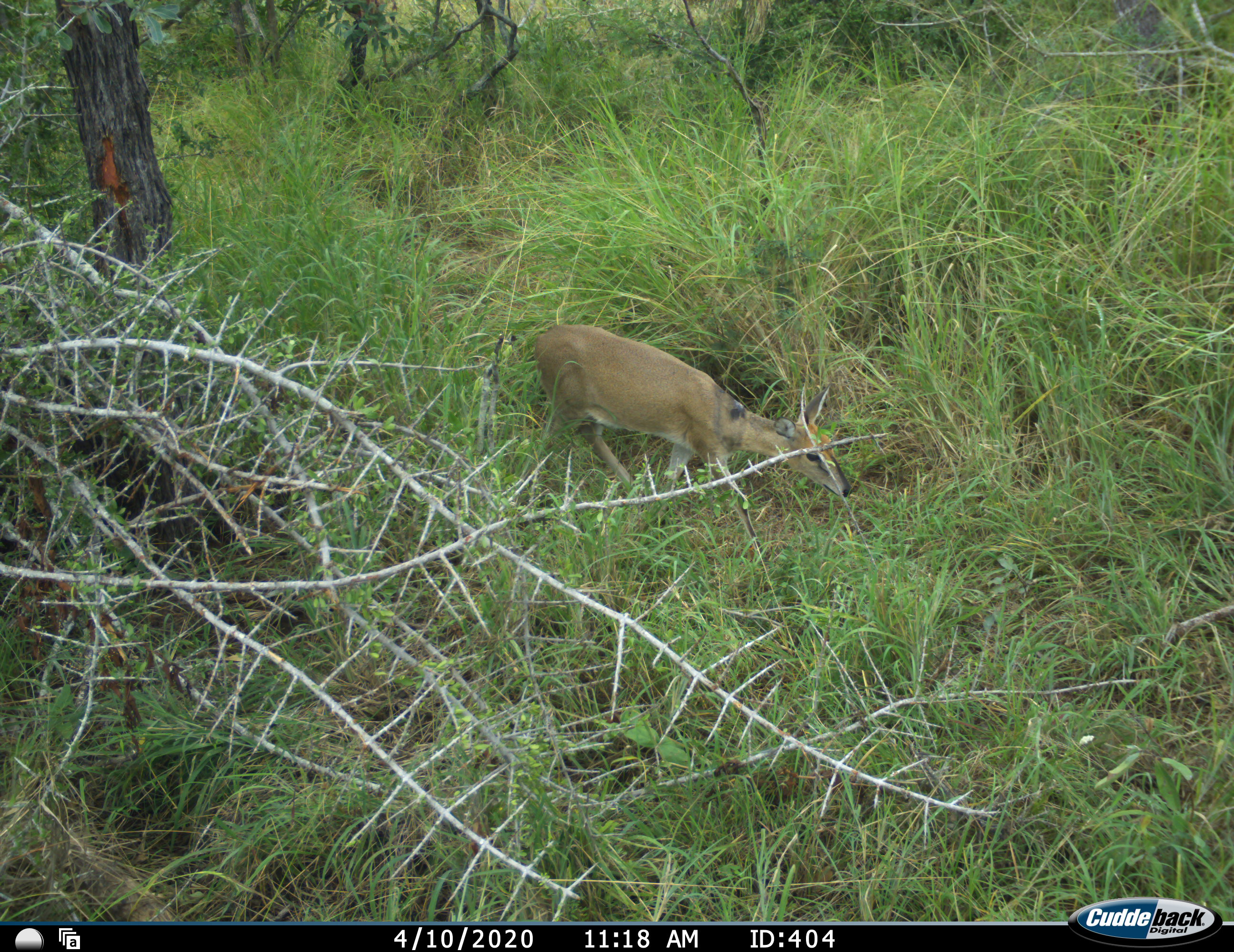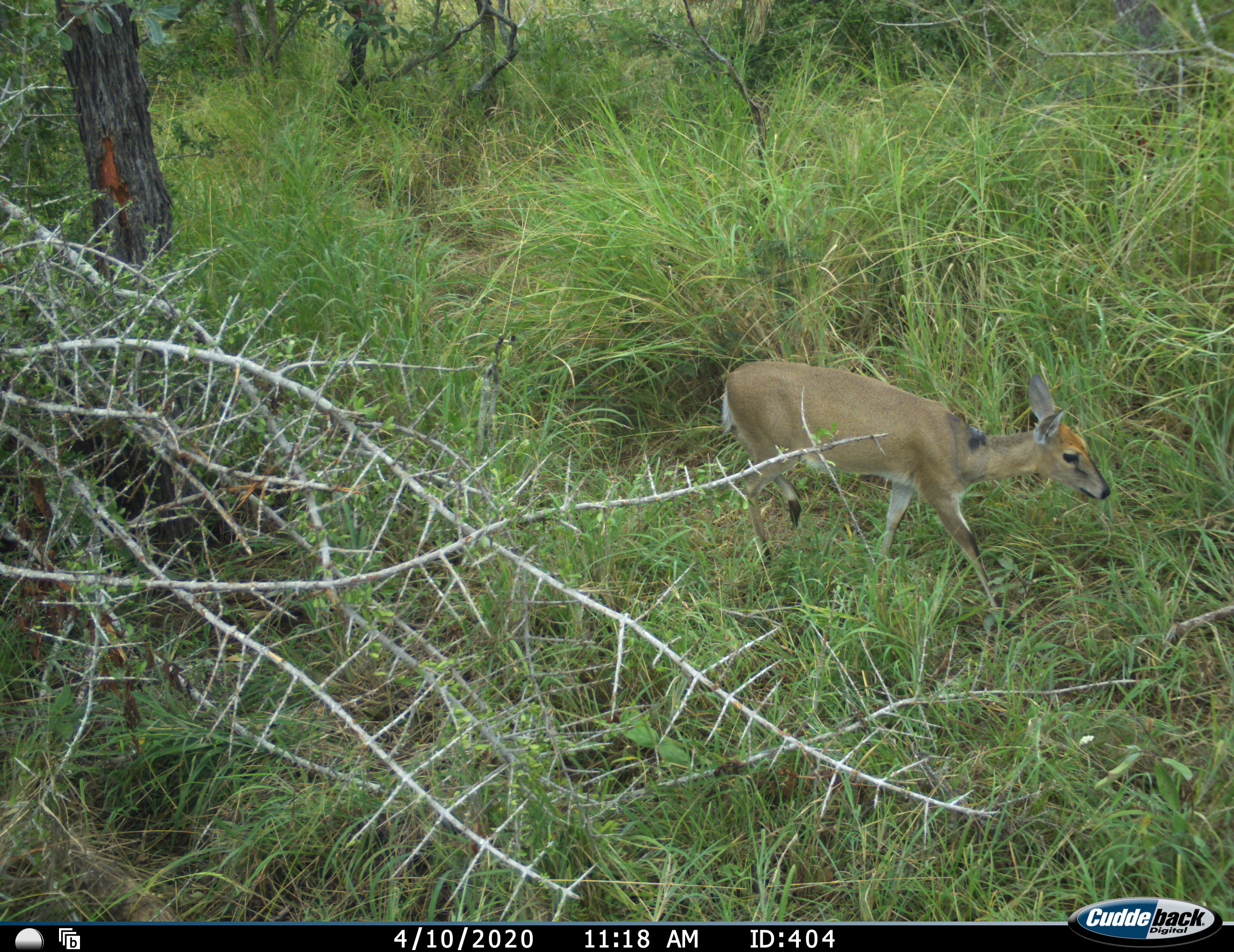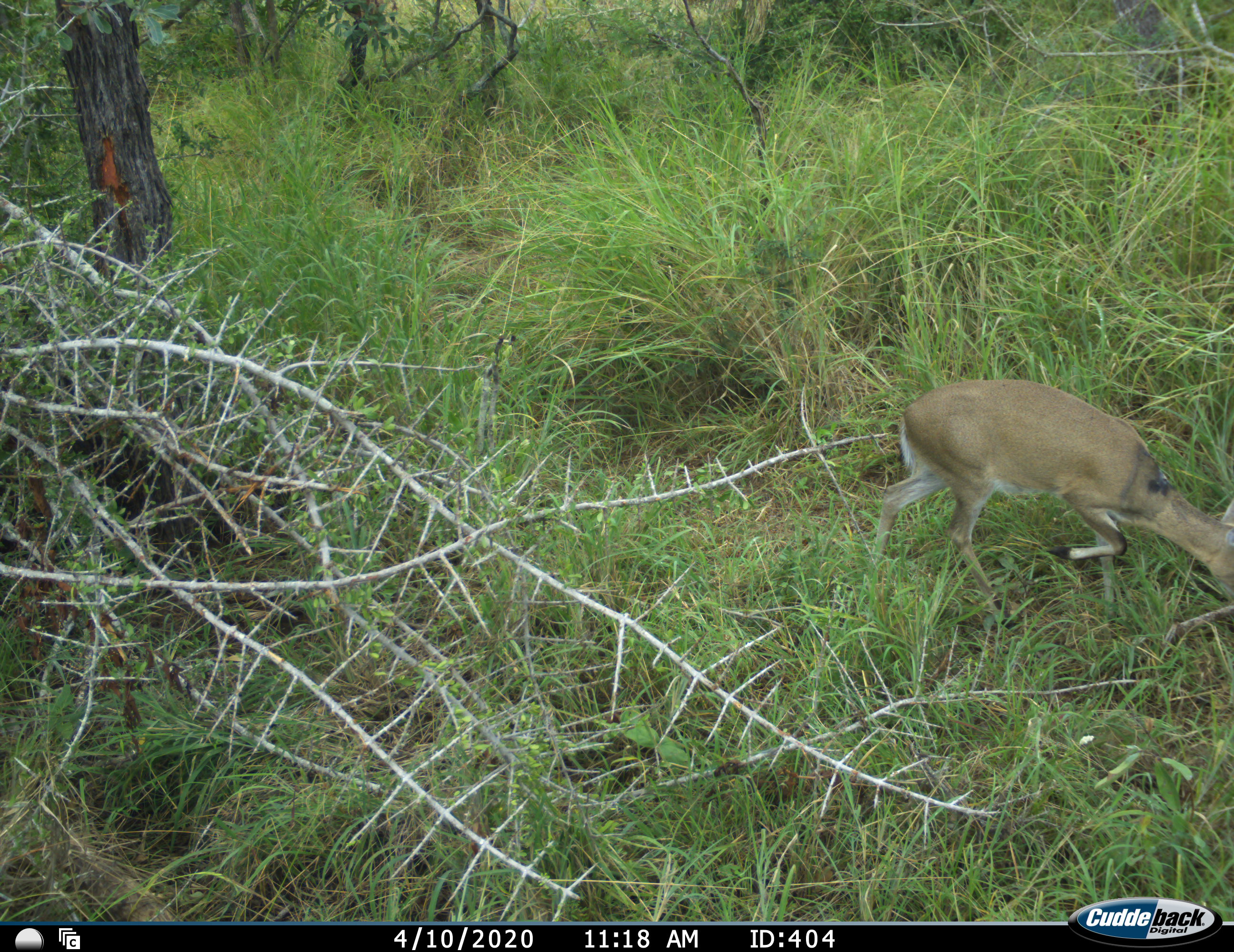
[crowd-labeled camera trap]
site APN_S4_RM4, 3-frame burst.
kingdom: Animalia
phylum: Chordata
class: Mammalia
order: Artiodactyla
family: Bovidae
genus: Sylvicapra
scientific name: Sylvicapra grimmia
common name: common duiker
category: duikercommongrey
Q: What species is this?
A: Duikercommongrey (common duiker) (Sylvicapra grimmia).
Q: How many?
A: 1.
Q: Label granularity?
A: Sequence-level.